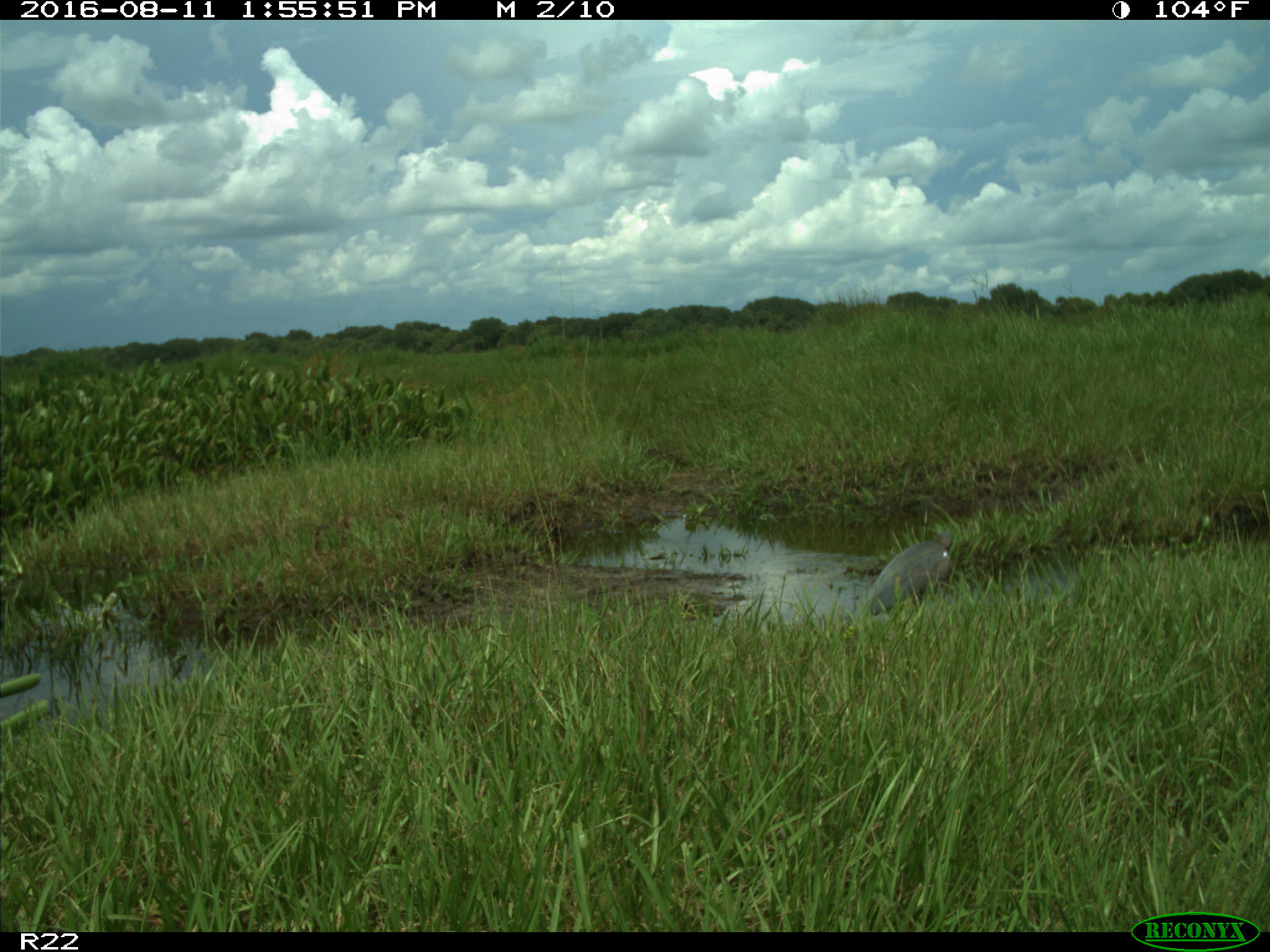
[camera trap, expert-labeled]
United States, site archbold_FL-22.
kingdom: Animalia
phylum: Chordata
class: Aves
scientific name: Aves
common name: birds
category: unidentified bird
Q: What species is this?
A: Unidentified bird (birds) (Aves).